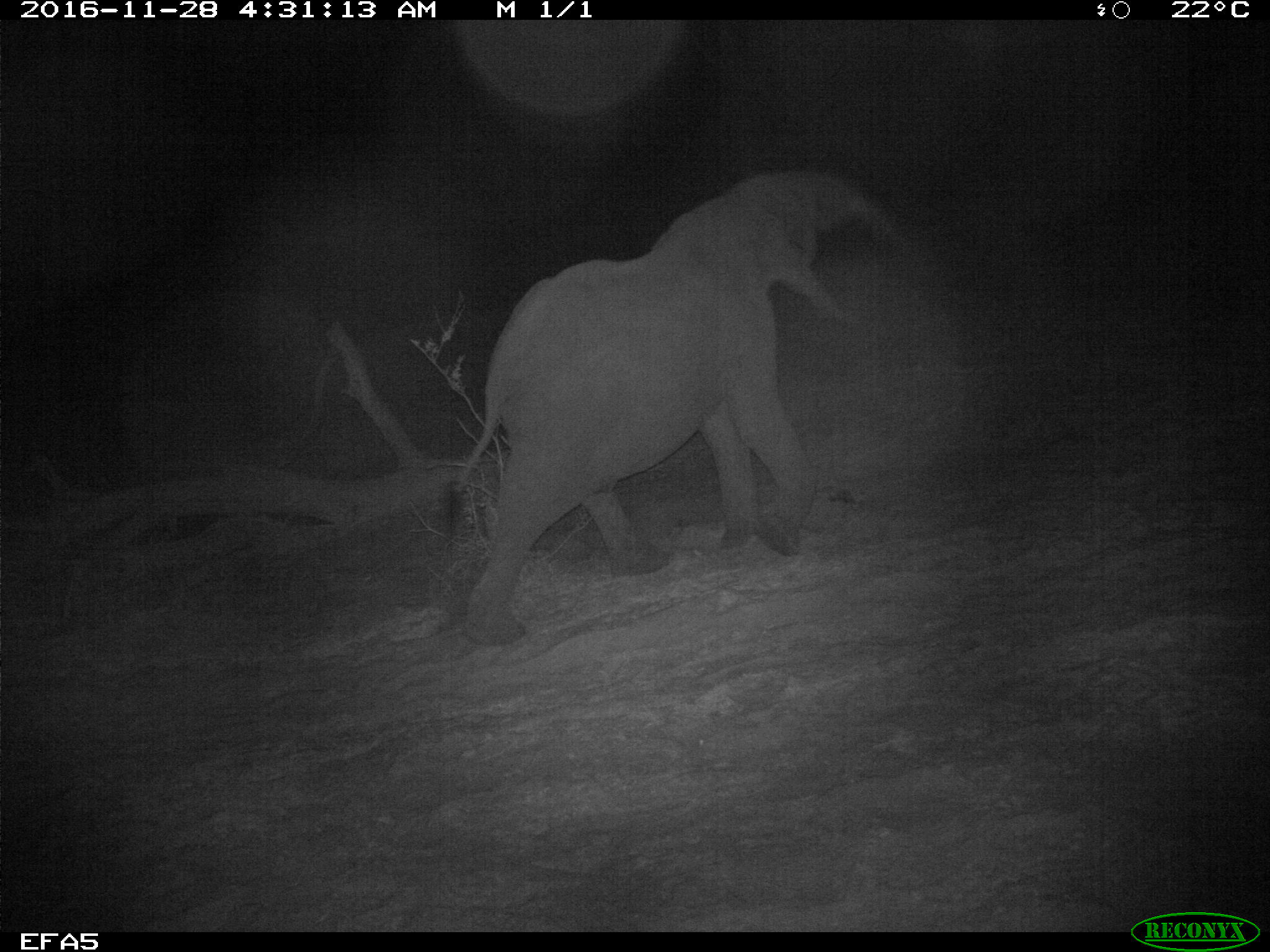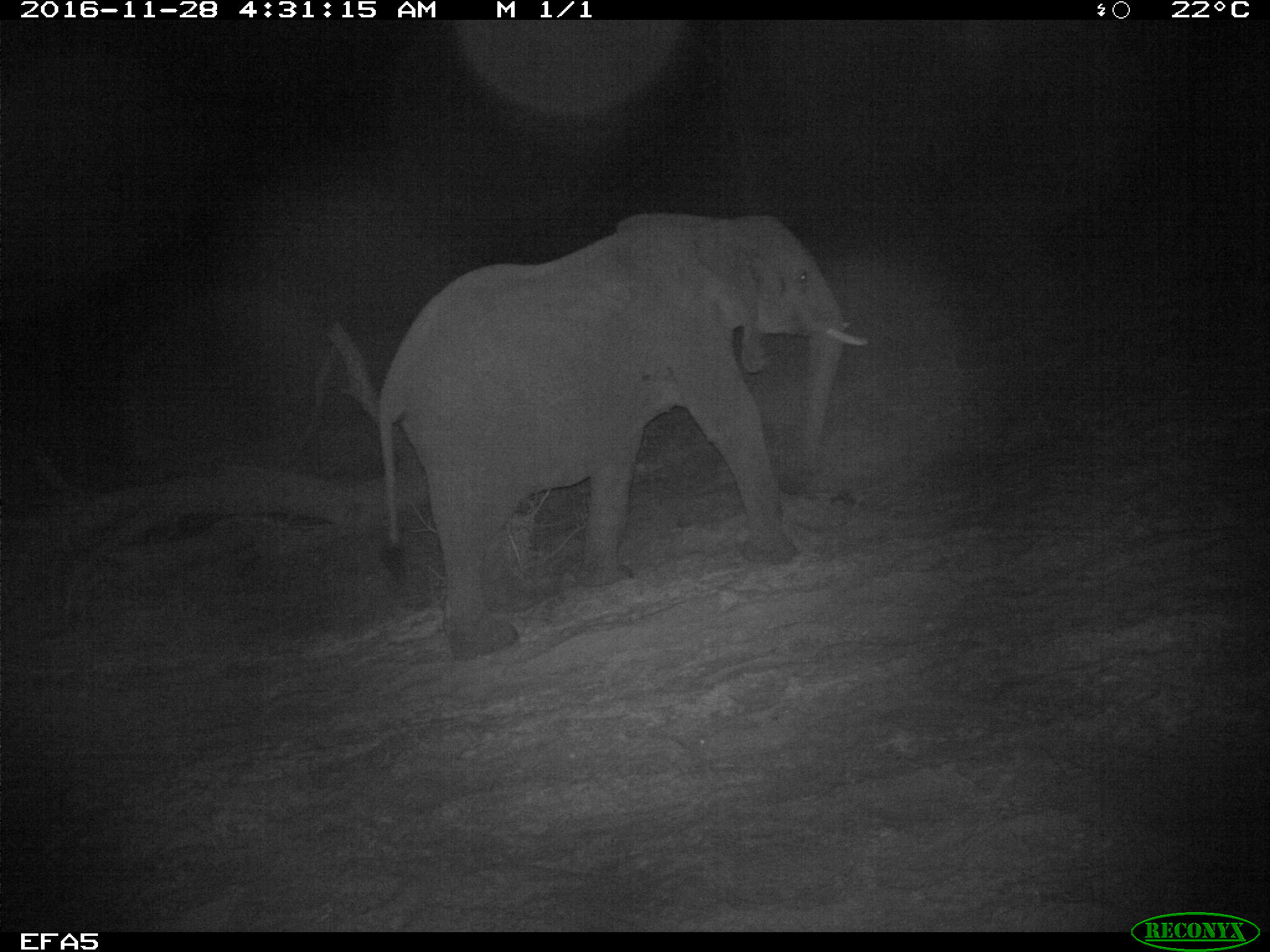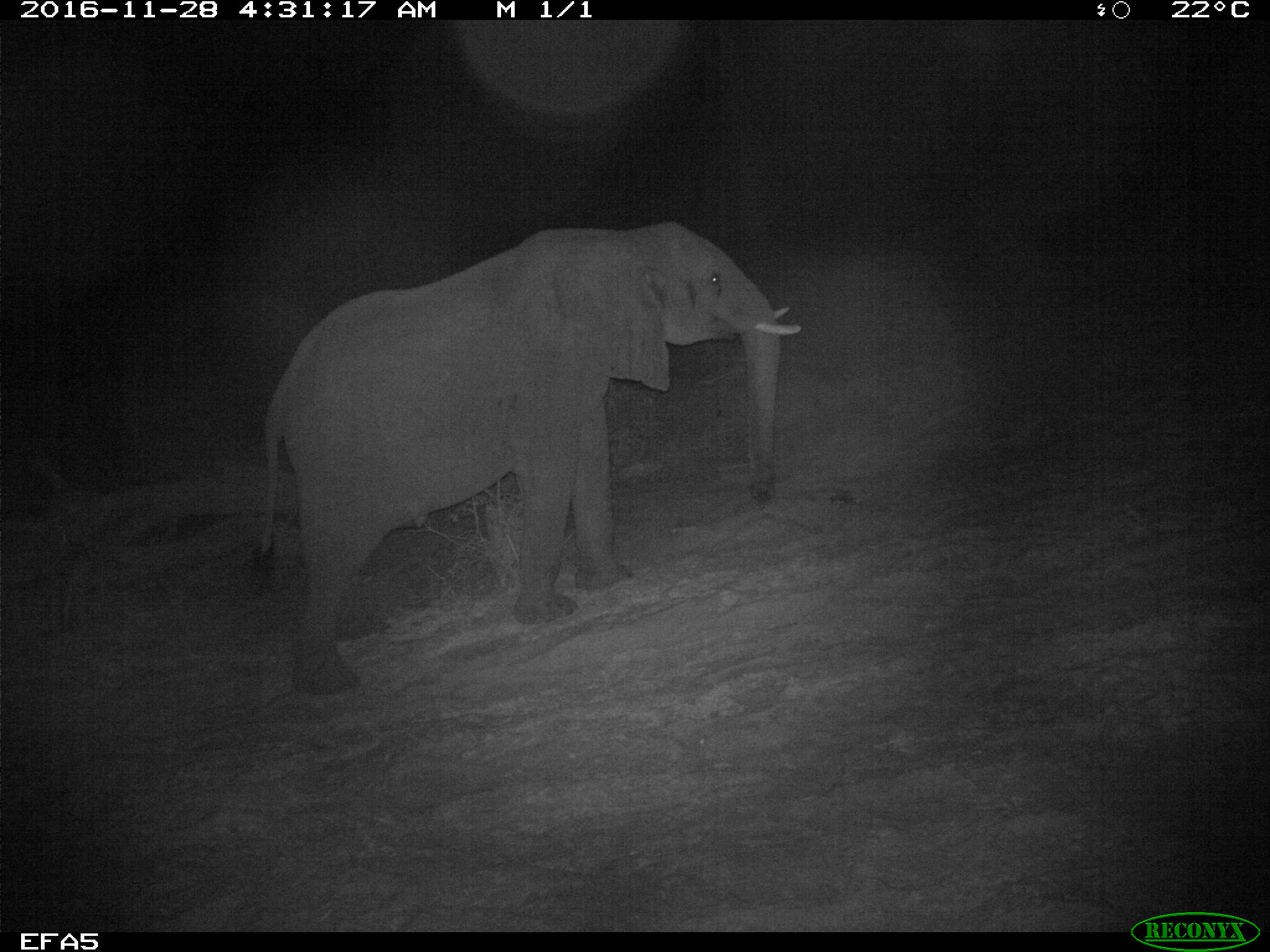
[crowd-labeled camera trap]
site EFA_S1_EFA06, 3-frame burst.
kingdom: Animalia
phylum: Chordata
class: Mammalia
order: Proboscidea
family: Elephantidae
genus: Loxodonta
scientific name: Loxodonta africana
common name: african bush elephant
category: elephant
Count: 1.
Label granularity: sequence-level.